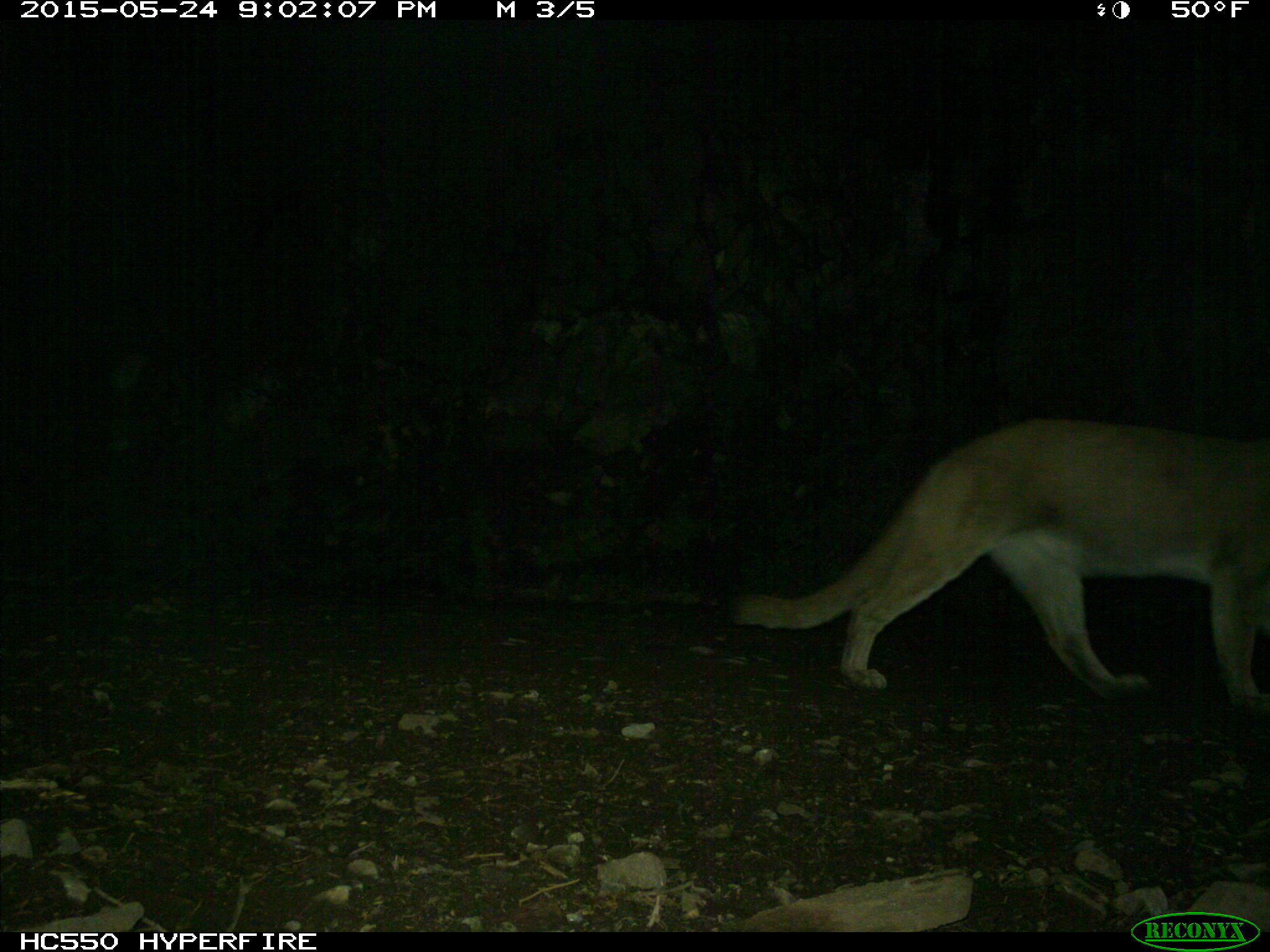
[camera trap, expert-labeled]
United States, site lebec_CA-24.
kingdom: Animalia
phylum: Chordata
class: Mammalia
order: Carnivora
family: Felidae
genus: Puma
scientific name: Puma concolor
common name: mountain lion